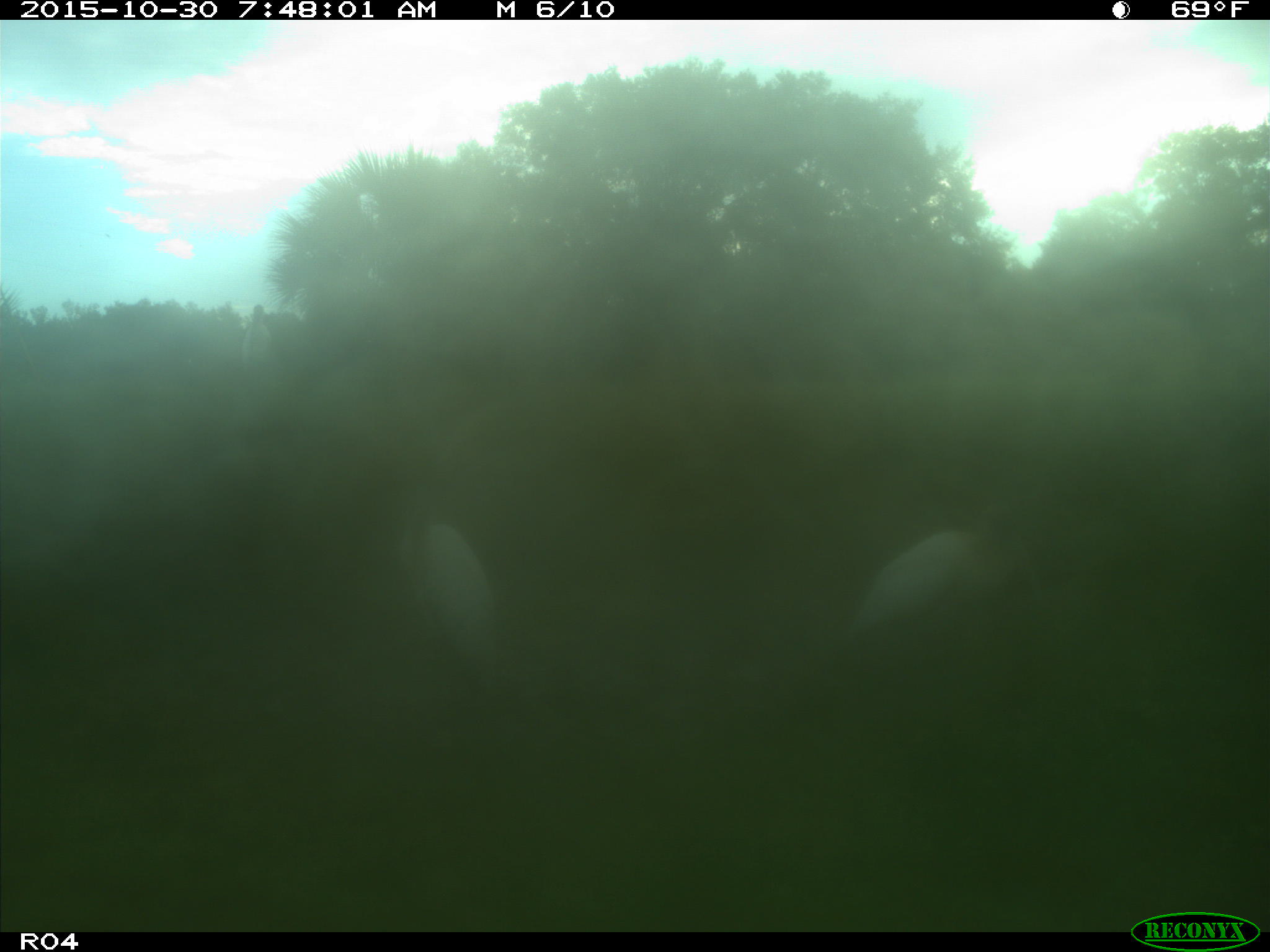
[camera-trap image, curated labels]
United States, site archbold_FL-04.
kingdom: Animalia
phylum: Chordata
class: Aves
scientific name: Aves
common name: birds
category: unidentified bird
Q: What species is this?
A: Unidentified bird (birds) (Aves).